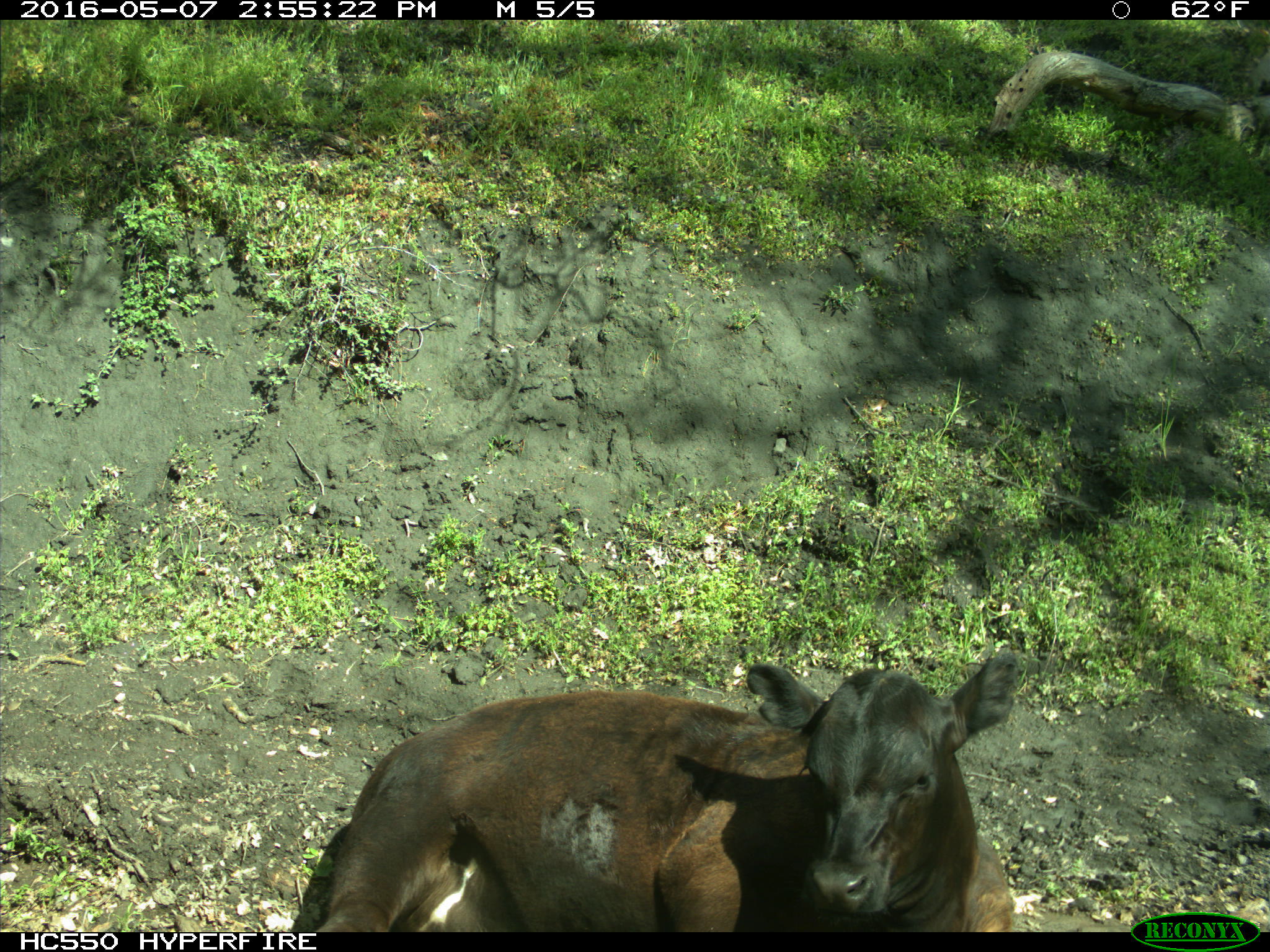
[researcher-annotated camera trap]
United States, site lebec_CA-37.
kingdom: Animalia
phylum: Chordata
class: Mammalia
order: Artiodactyla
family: Bovidae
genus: Bos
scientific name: Bos taurus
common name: domestic cow